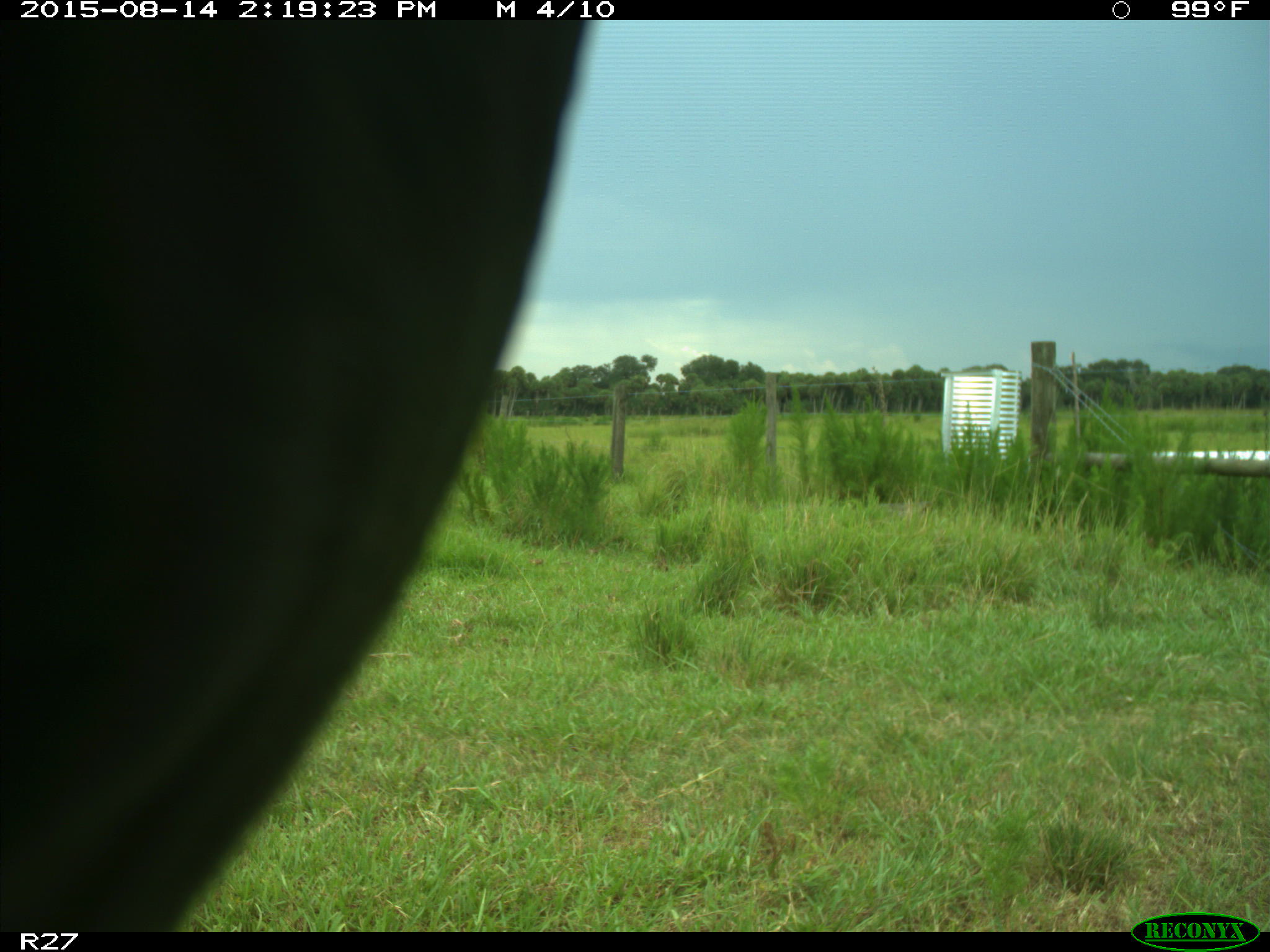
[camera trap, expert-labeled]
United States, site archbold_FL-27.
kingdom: Animalia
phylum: Chordata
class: Mammalia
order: Artiodactyla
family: Bovidae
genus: Bos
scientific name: Bos taurus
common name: domestic cow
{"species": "Bos taurus (domestic cow)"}